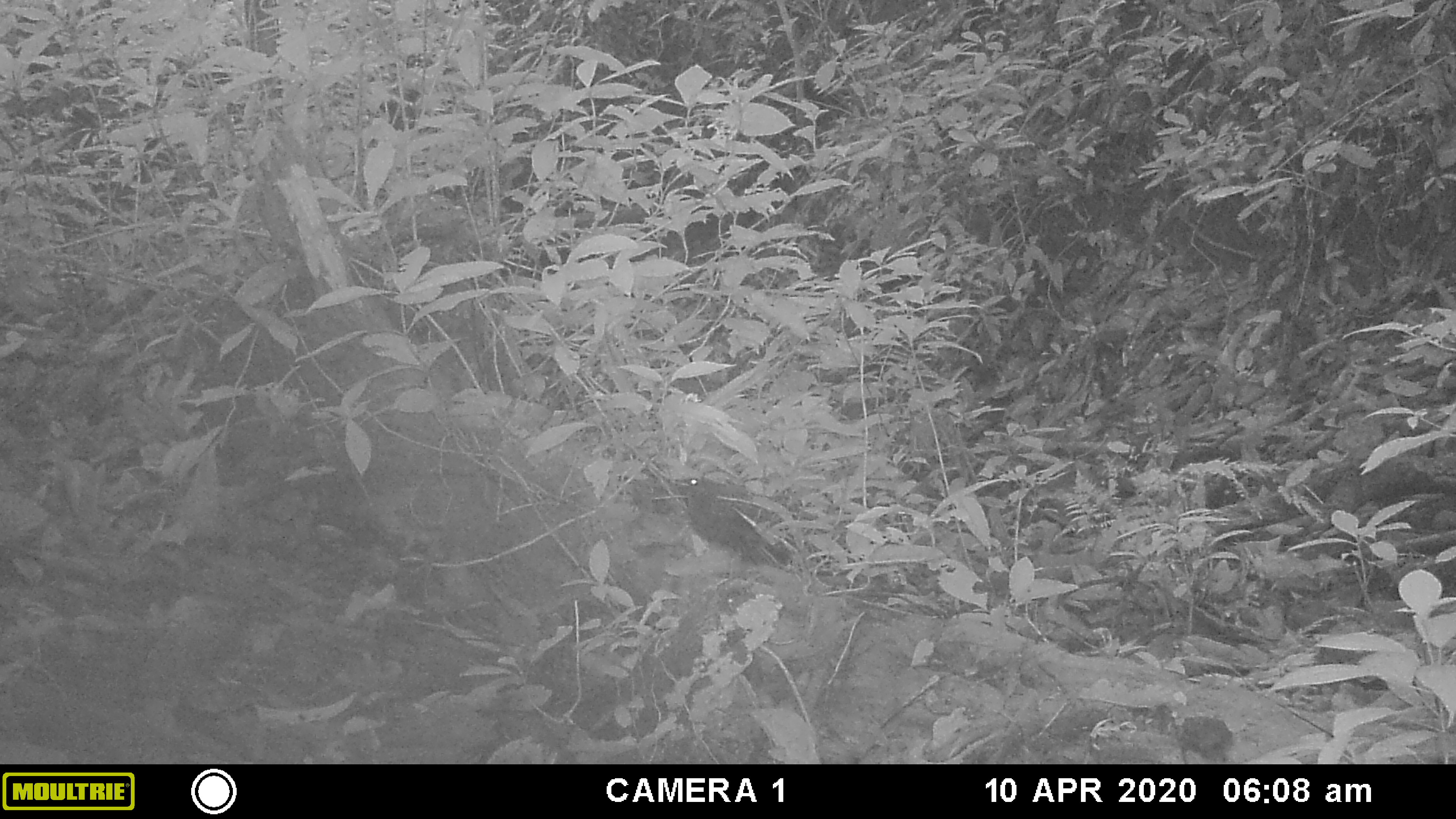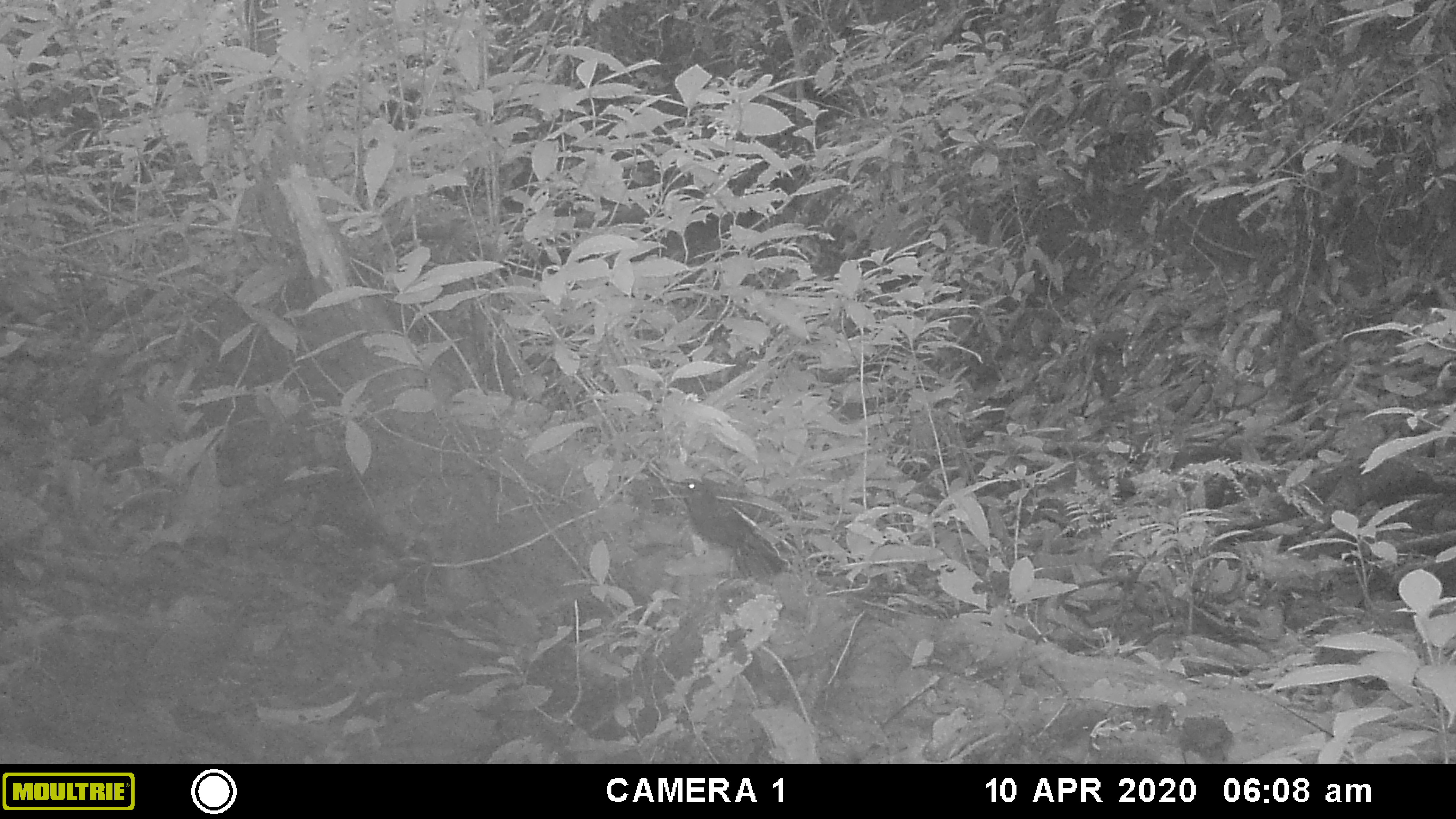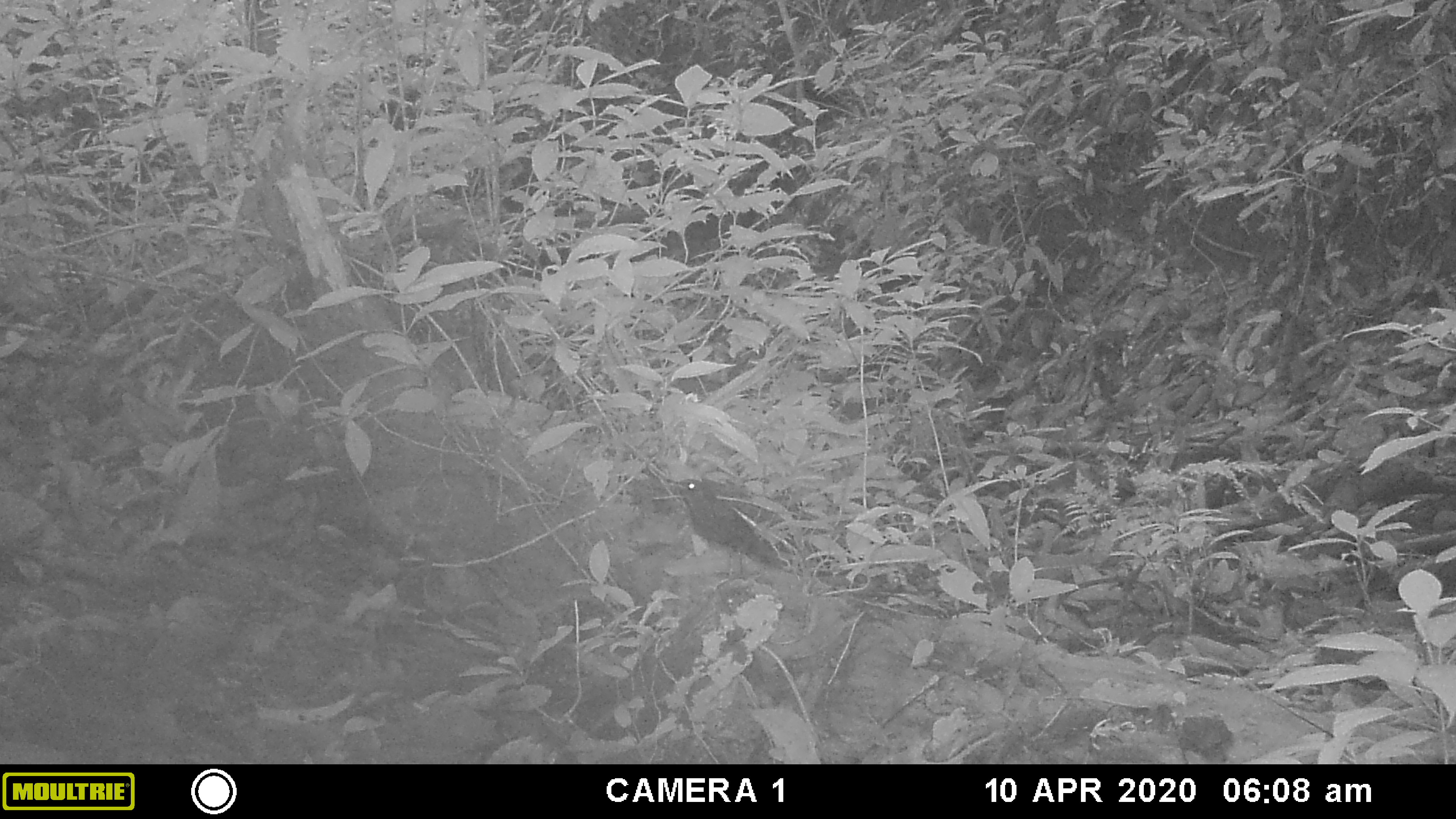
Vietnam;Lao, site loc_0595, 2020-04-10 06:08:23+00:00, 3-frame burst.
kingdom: Animalia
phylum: Chordata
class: Aves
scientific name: Aves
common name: bird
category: unidentified bird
Unidentified bird (bird) (Aves). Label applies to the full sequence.